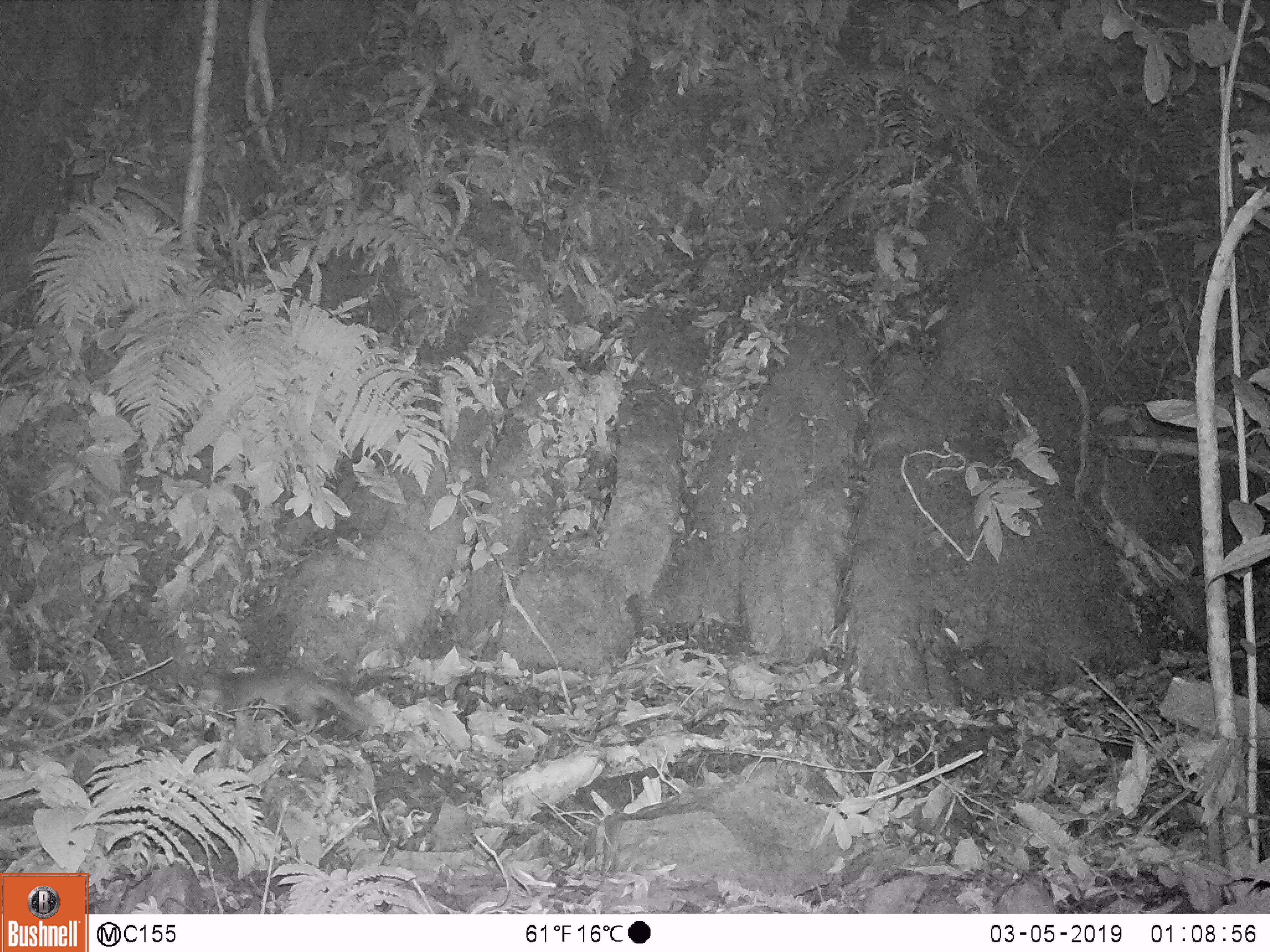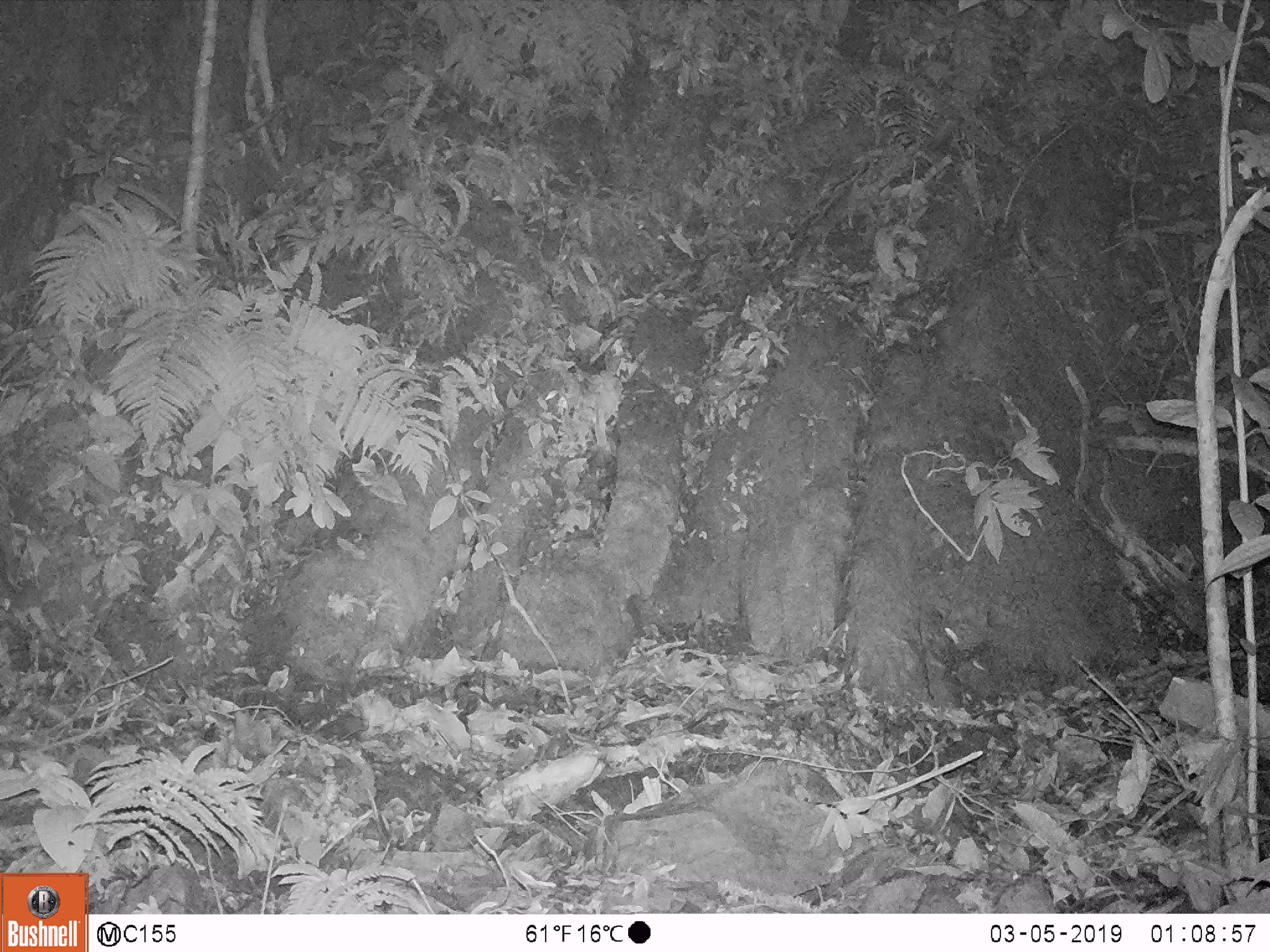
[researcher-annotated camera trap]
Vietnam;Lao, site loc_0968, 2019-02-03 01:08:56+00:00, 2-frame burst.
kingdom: Animalia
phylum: Chordata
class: Mammalia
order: Carnivora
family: Mustelidae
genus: Melogale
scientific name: Melogale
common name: ferret badger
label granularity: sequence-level